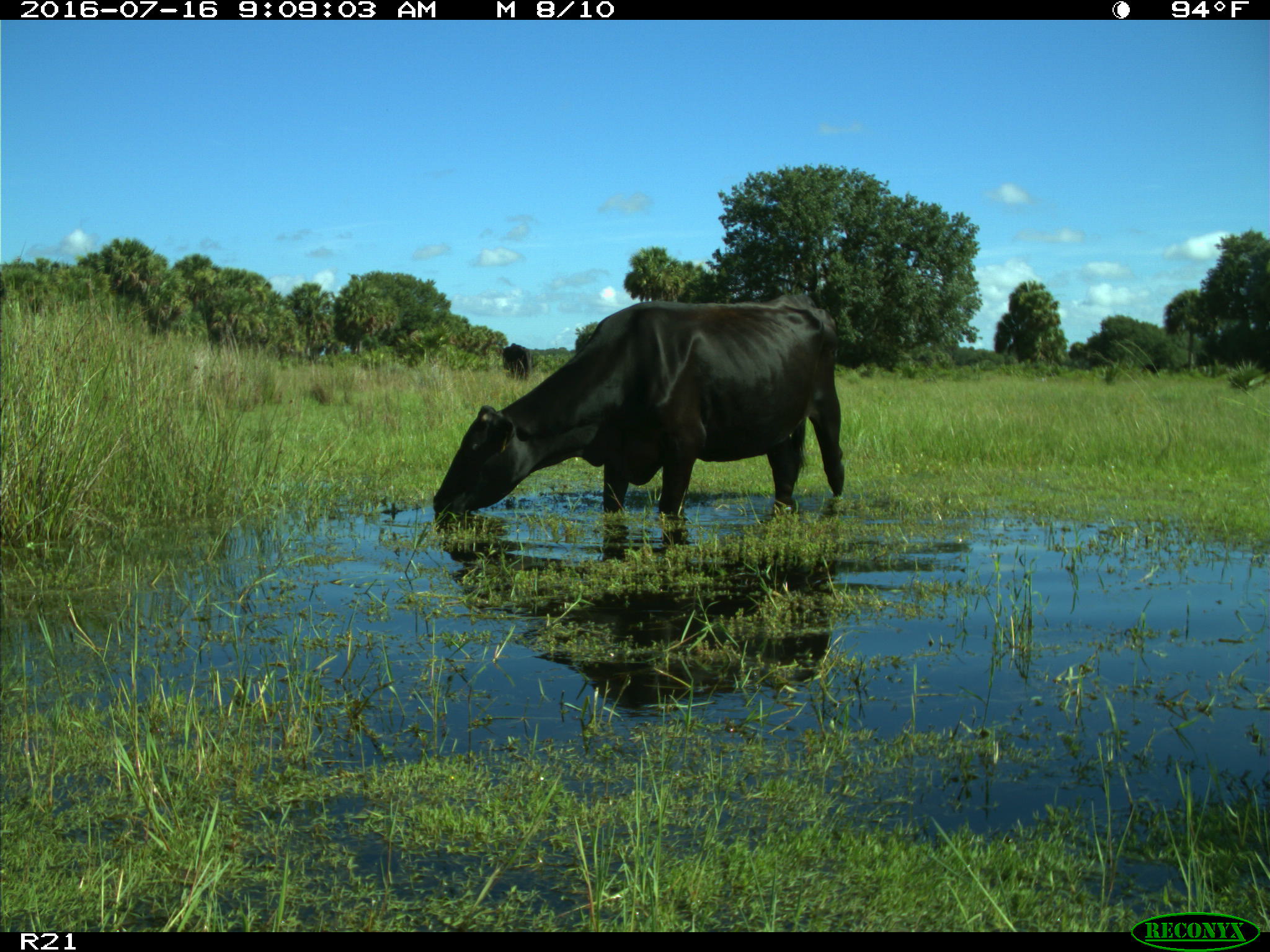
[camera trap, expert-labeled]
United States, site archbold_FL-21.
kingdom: Animalia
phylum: Chordata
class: Mammalia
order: Artiodactyla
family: Bovidae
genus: Bos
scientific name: Bos taurus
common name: domestic cow